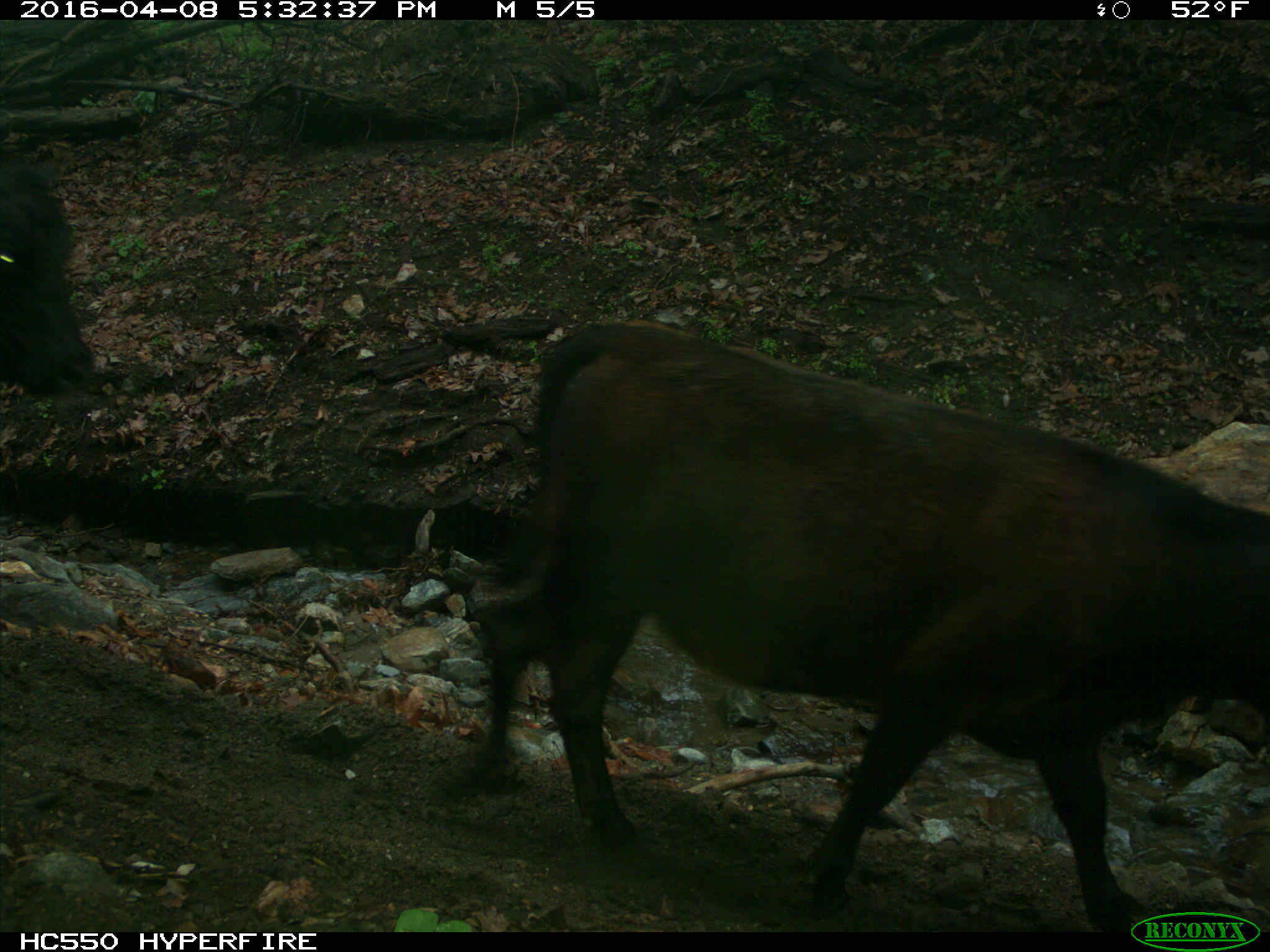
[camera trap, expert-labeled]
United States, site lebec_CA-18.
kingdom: Animalia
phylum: Chordata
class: Mammalia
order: Artiodactyla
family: Bovidae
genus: Bos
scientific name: Bos taurus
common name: domestic cow